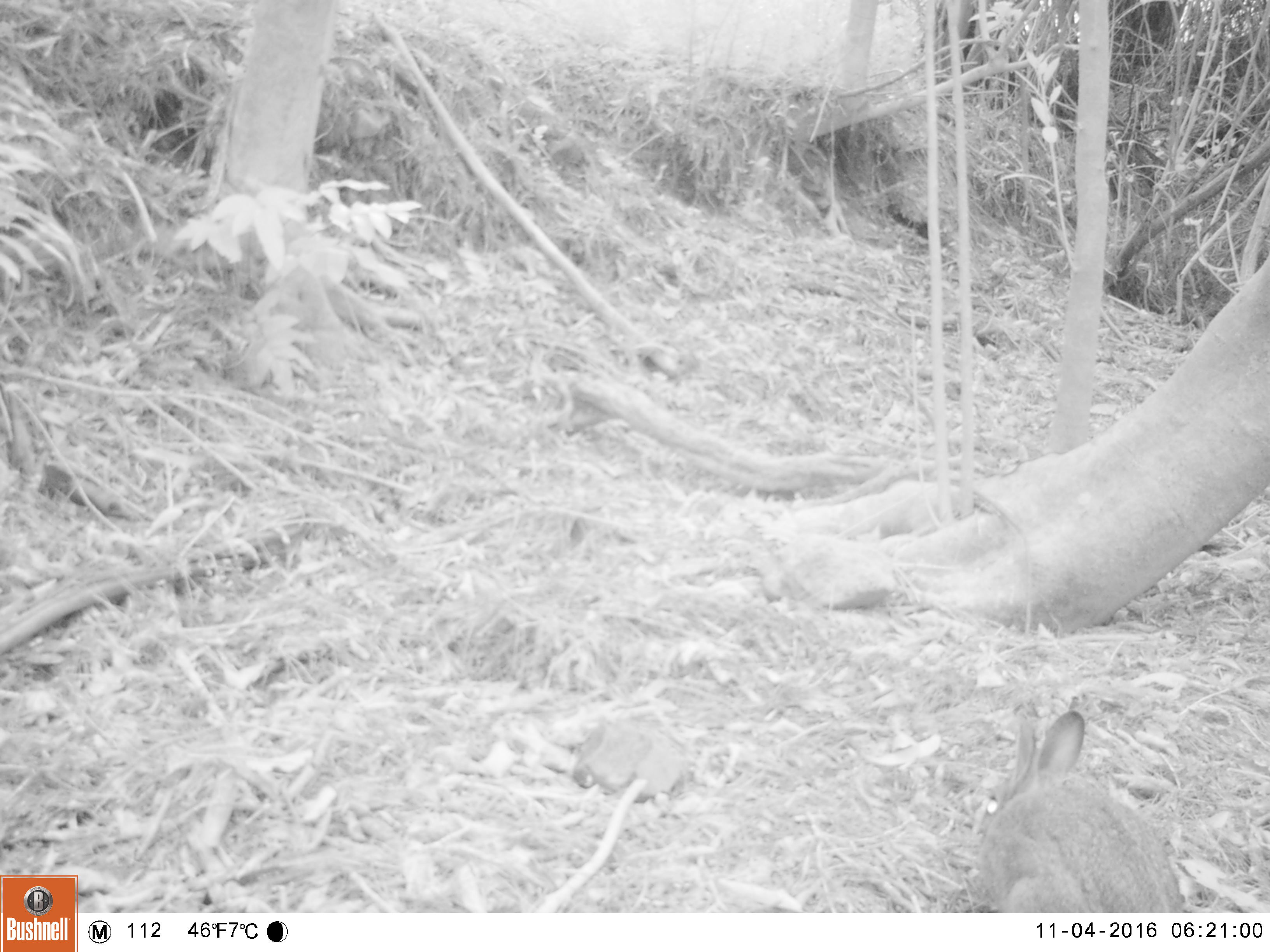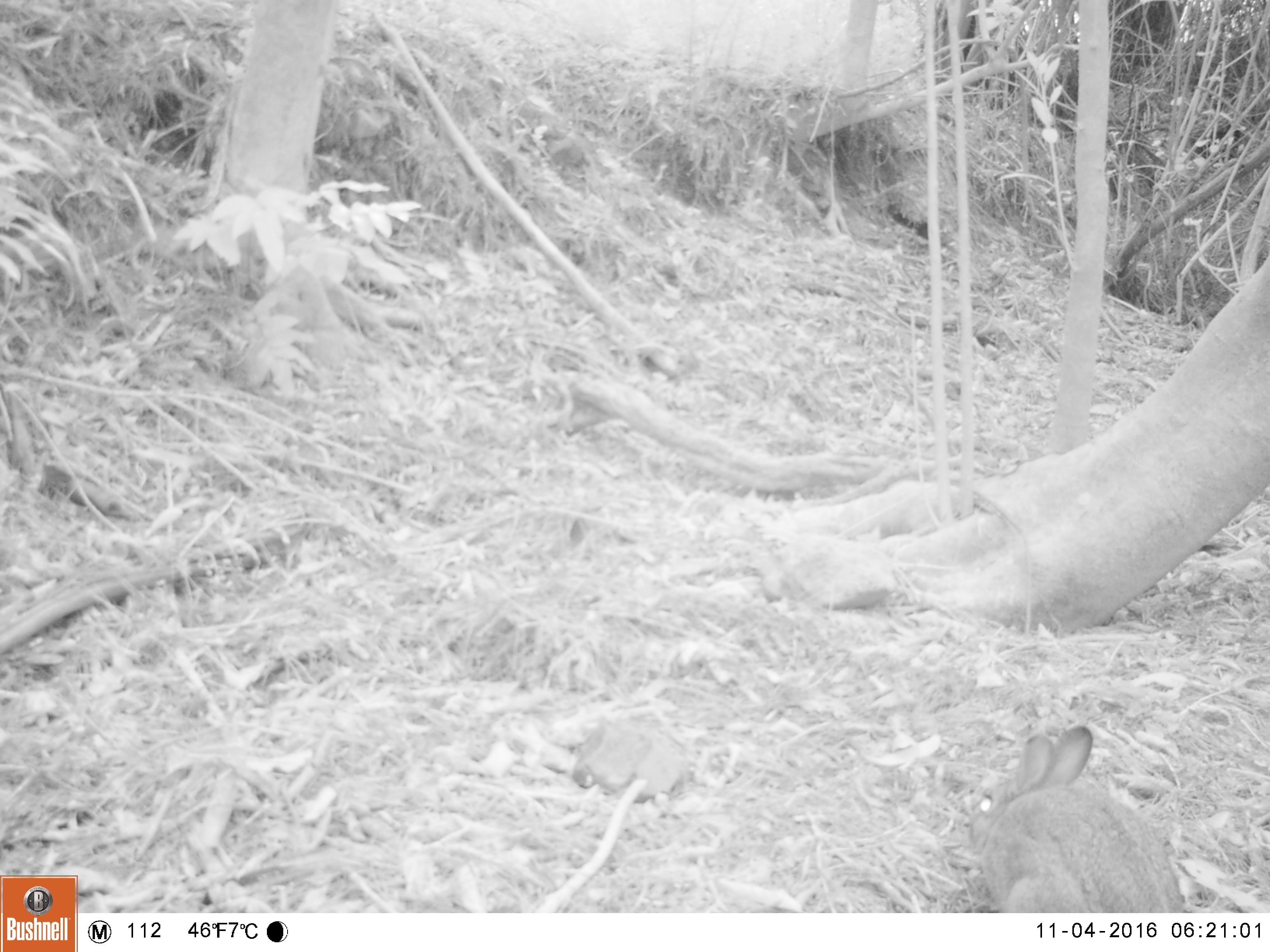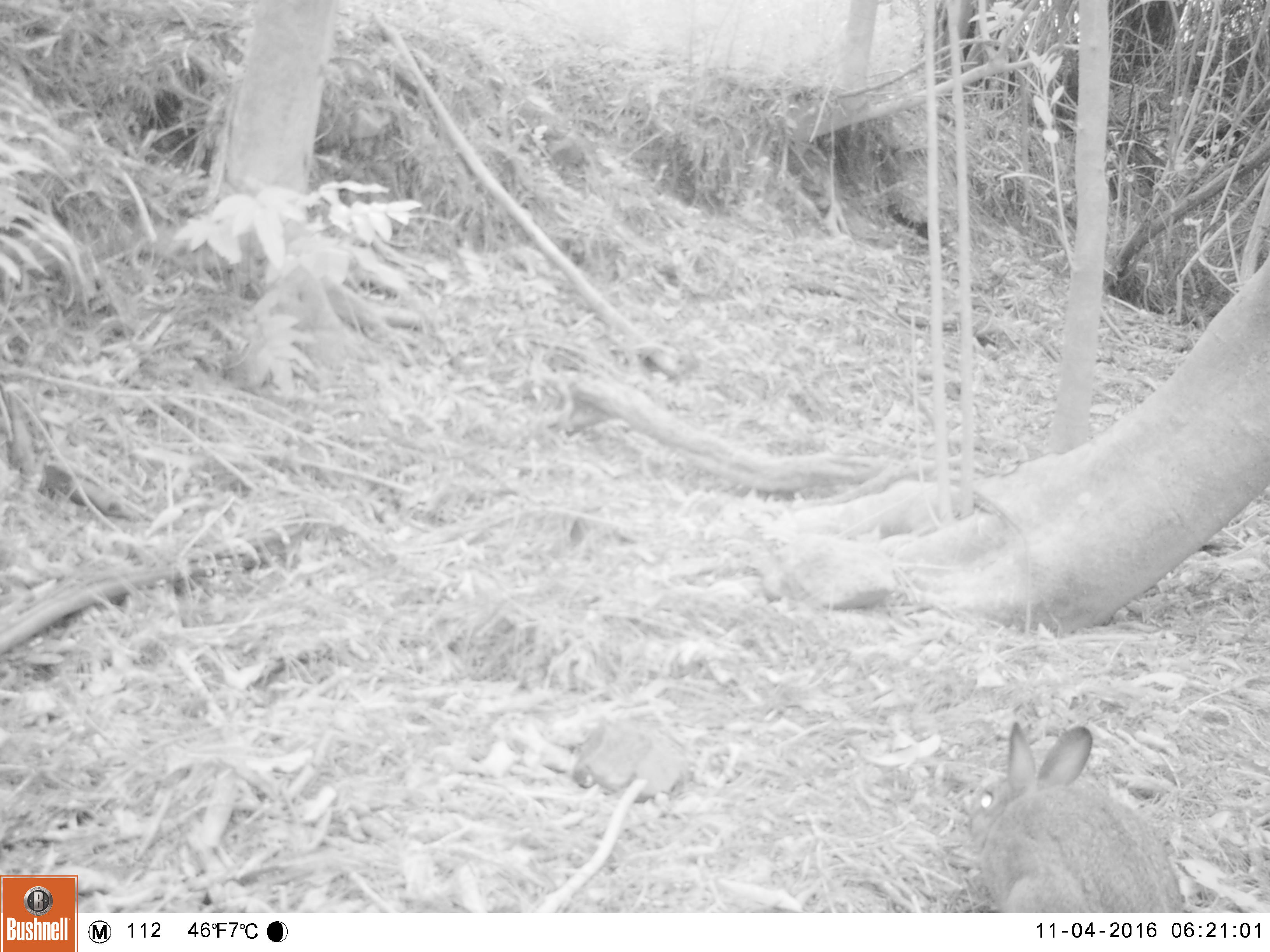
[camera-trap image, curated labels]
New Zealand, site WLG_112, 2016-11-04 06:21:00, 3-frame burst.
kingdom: Animalia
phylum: Chordata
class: Mammalia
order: Lagomorpha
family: Leporidae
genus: Oryctolagus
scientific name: Oryctolagus cuniculus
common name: european rabbit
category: rabbit